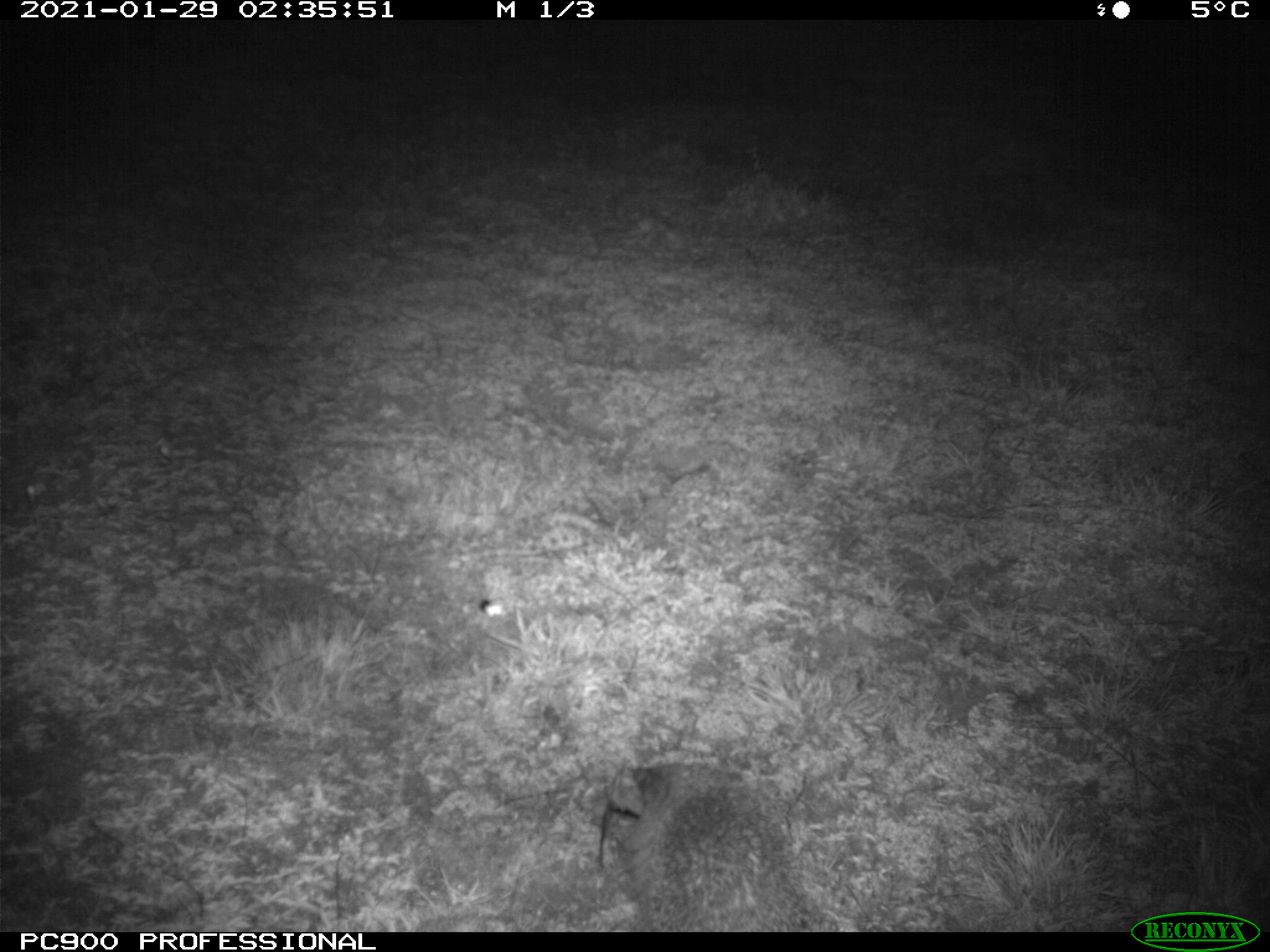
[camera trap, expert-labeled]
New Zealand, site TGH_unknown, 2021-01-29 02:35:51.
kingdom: Animalia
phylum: Chordata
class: Mammalia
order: Eulipotyphla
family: Erinaceidae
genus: Erinaceus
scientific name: Erinaceus europaeus europaeus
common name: european hedgehog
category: hedgehog